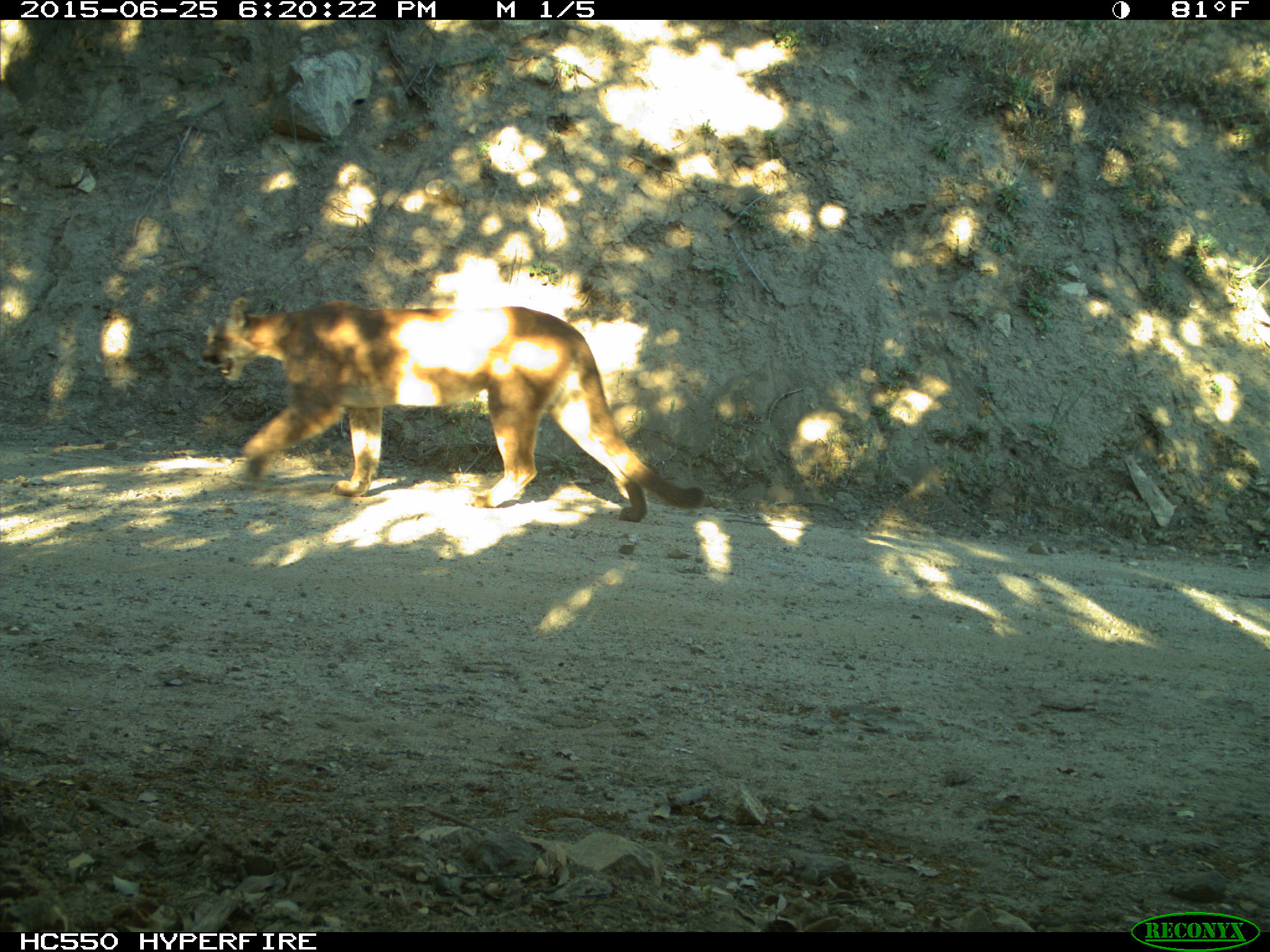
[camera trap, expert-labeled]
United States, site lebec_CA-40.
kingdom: Animalia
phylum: Chordata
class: Mammalia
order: Carnivora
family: Felidae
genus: Puma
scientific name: Puma concolor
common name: mountain lion